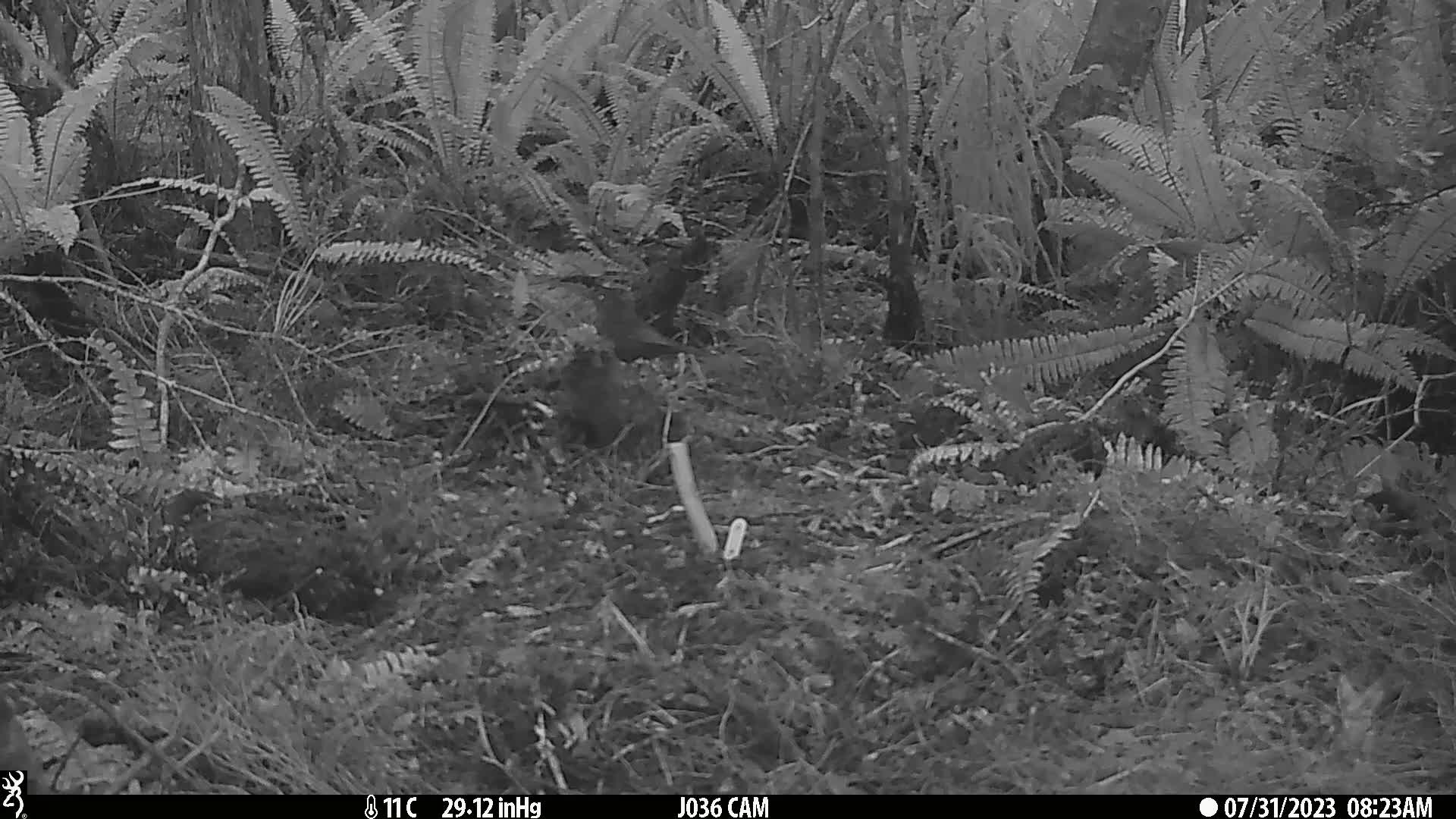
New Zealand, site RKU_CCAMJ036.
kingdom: Animalia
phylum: Chordata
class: Aves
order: Passeriformes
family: Turdidae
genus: Turdus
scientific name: Turdus merula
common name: eurasian blackbird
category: blackbird